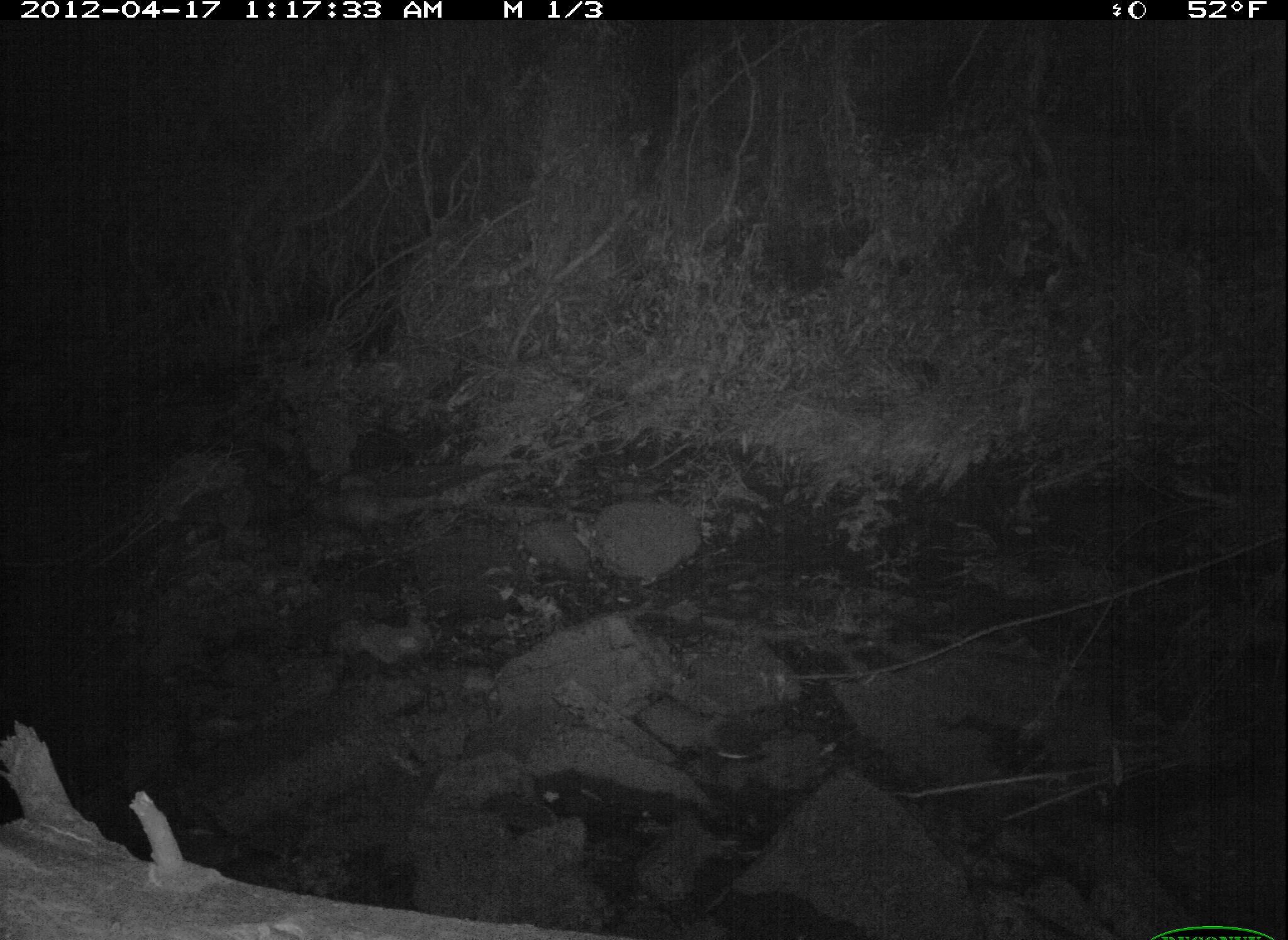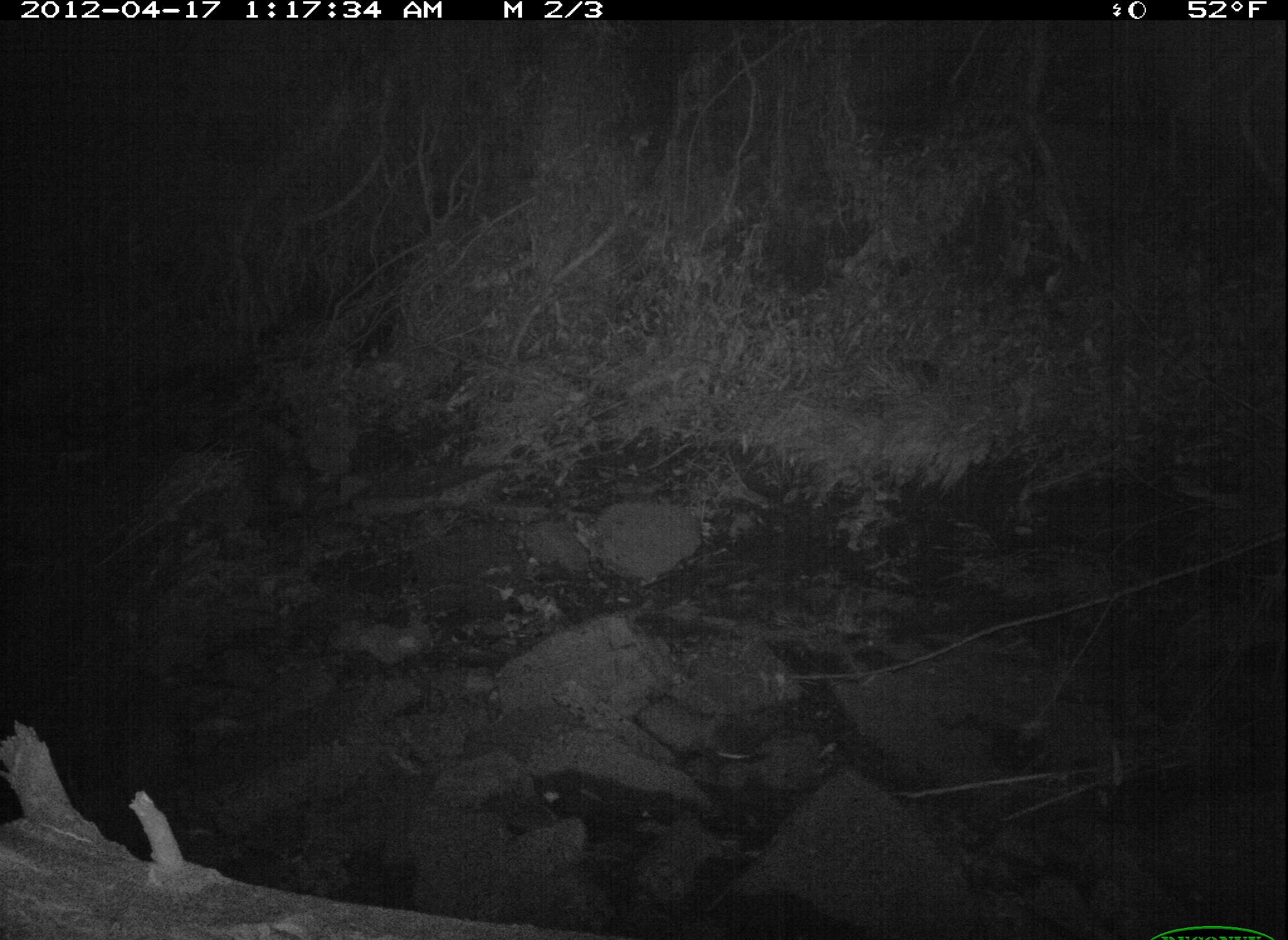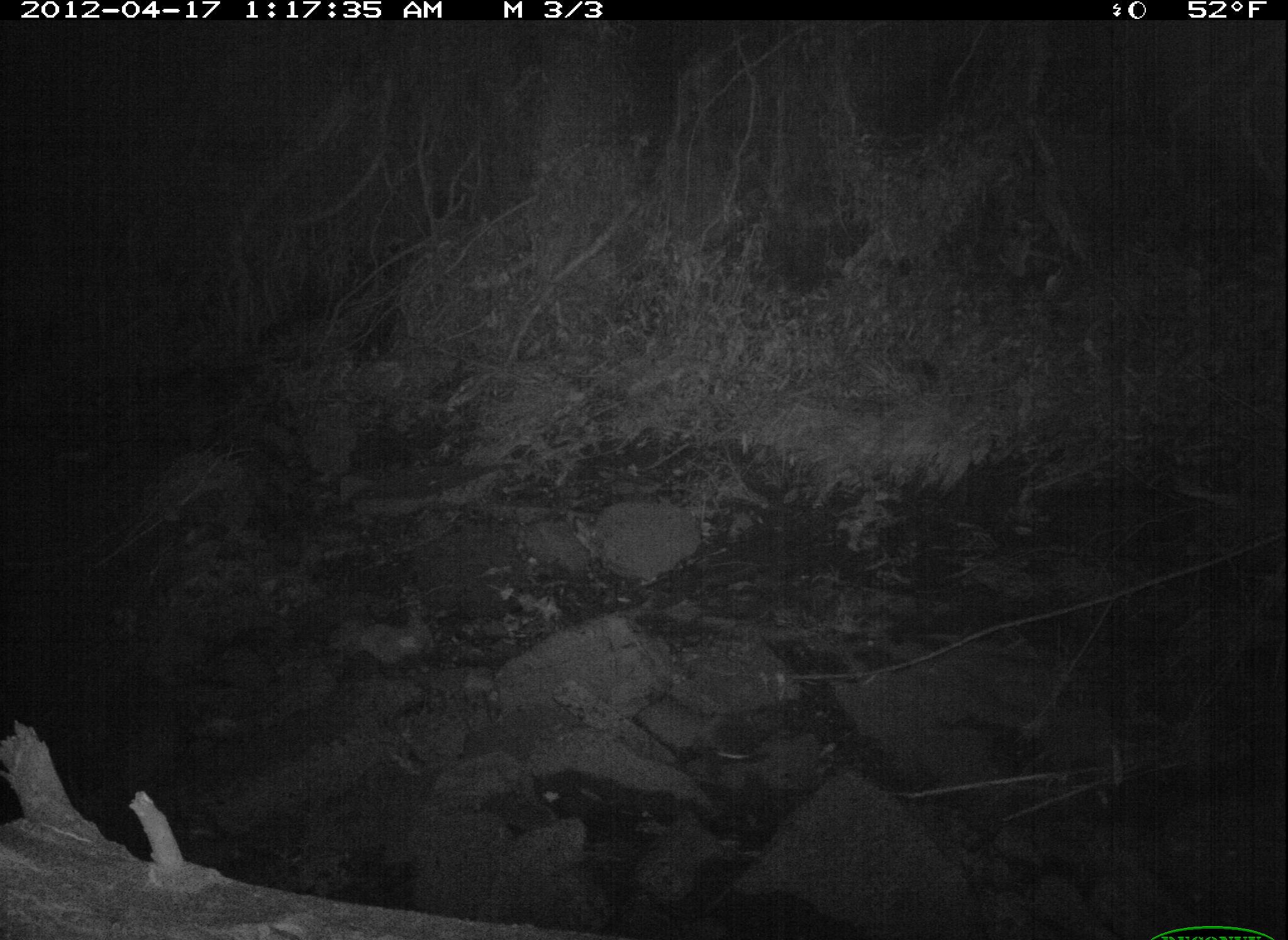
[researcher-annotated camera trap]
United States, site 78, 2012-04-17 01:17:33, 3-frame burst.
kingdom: Animalia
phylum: Chordata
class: Mammalia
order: Didelphimorphia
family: Didelphidae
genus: Didelphis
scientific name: Didelphis virginiana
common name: virginia opossum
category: opossum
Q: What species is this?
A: Opossum (virginia opossum) (Didelphis virginiana).